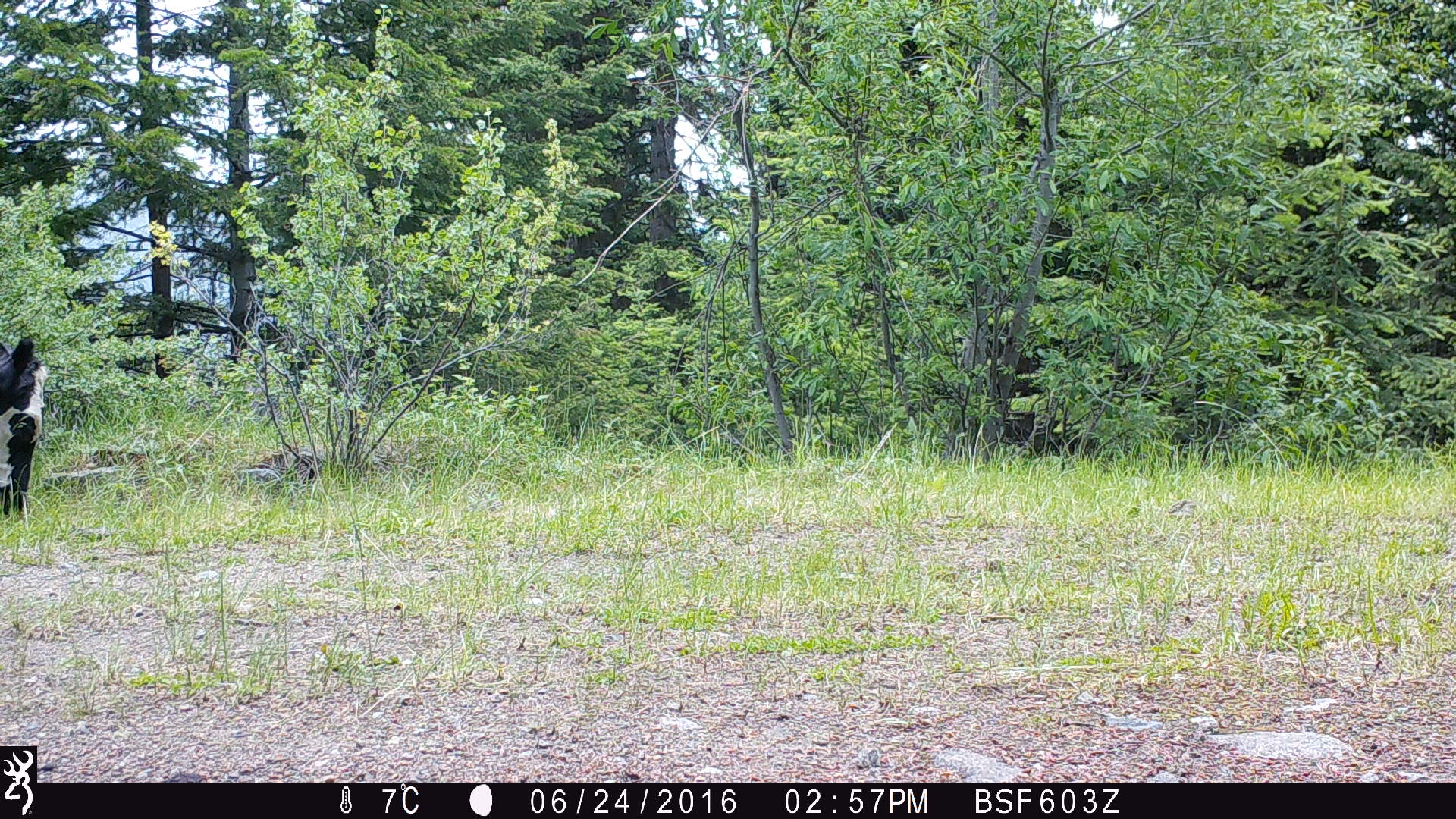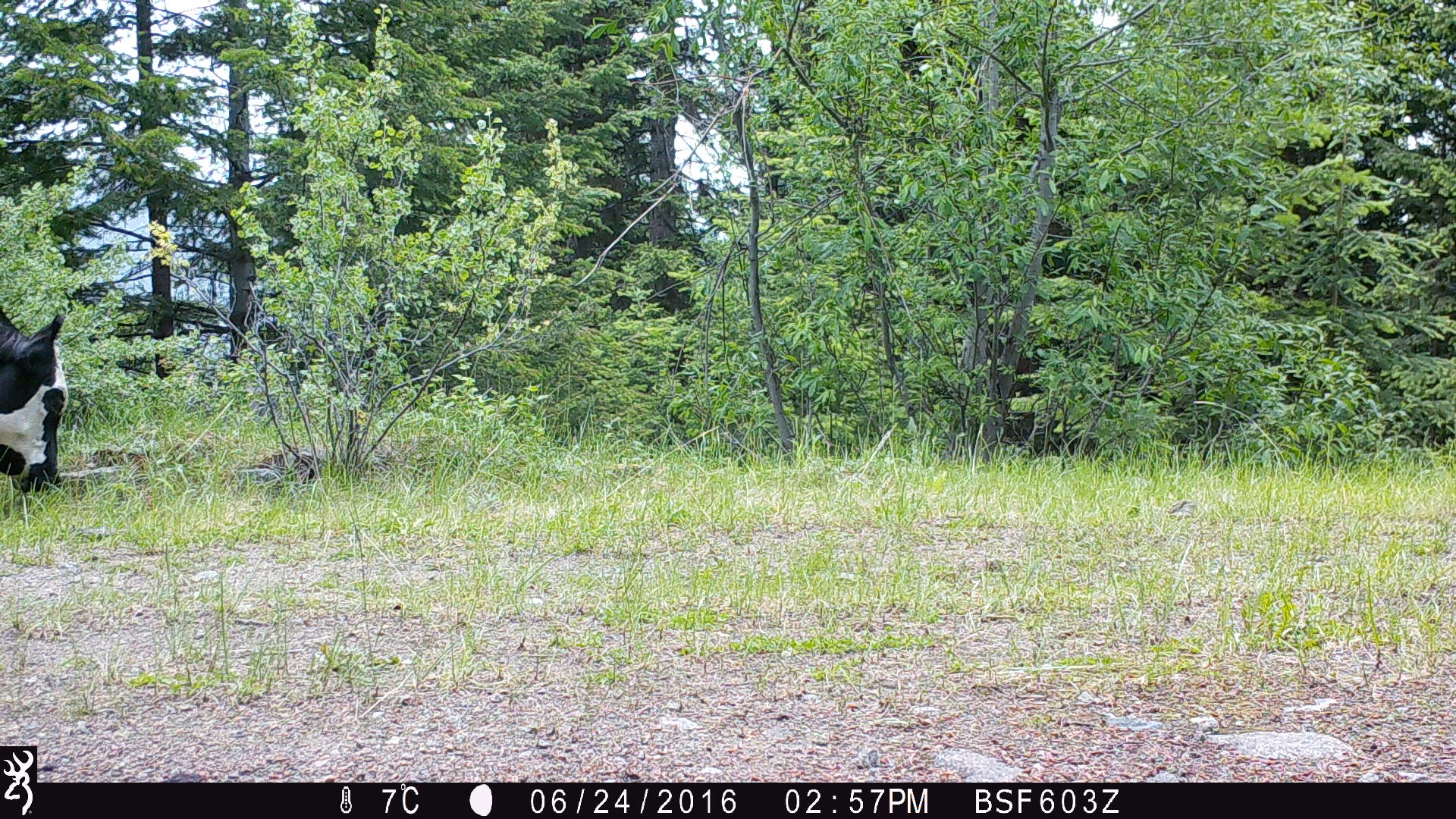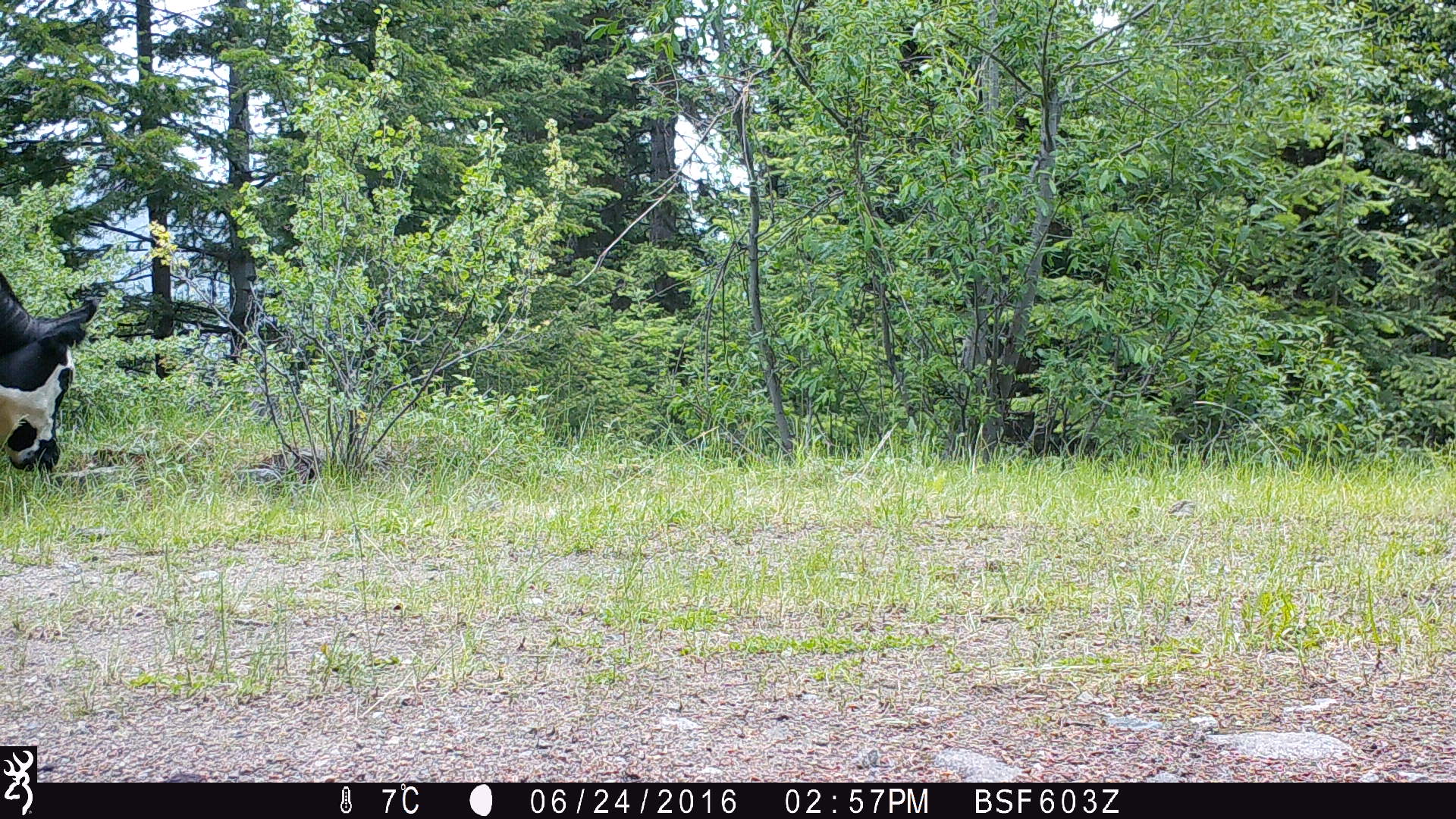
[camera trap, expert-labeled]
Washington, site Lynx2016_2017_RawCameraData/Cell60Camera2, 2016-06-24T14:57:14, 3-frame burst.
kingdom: Animalia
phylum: Chordata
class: Mammalia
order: Artiodactyla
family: Bovidae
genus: Bos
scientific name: Bos taurus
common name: domestic cattle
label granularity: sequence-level